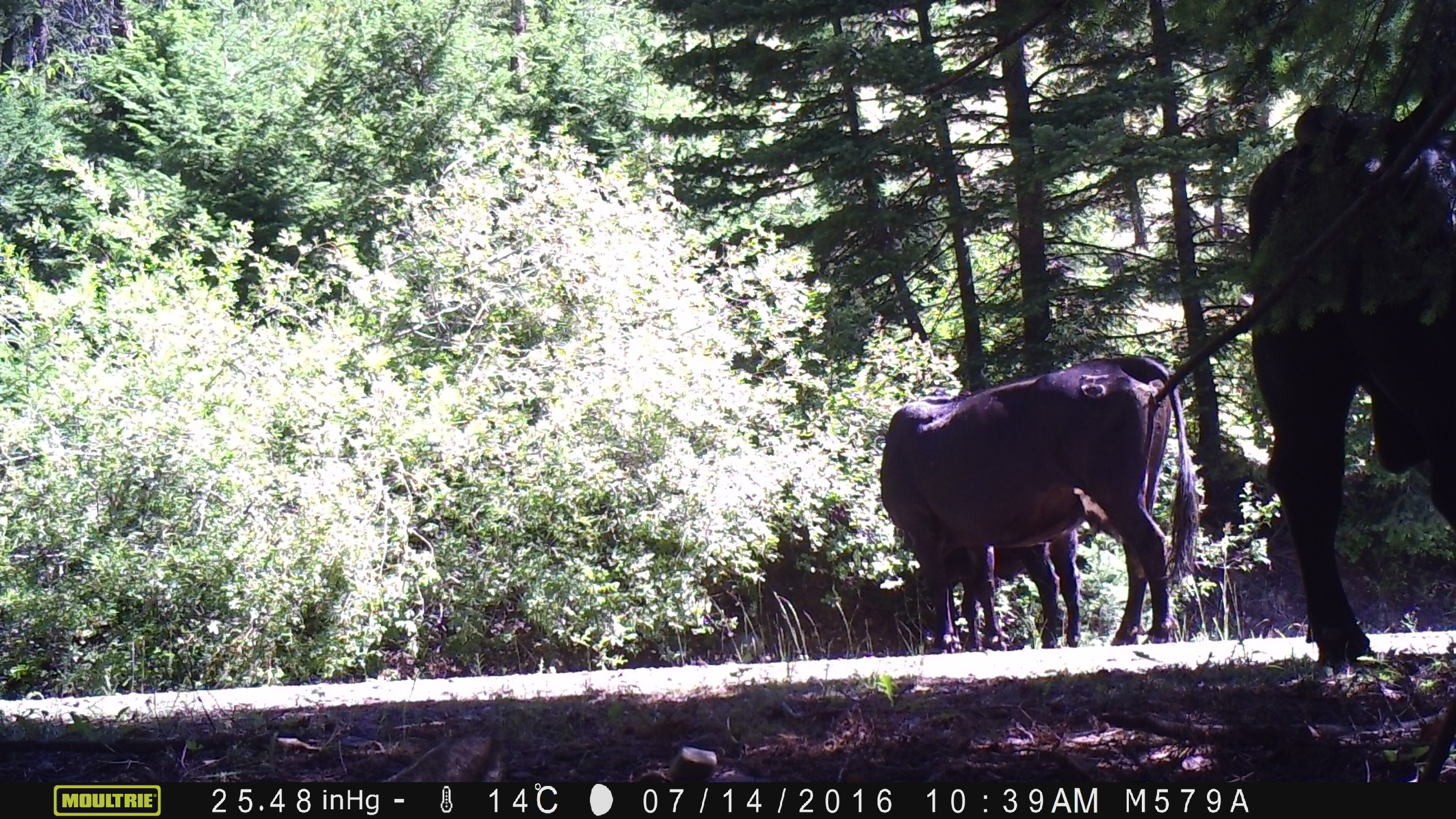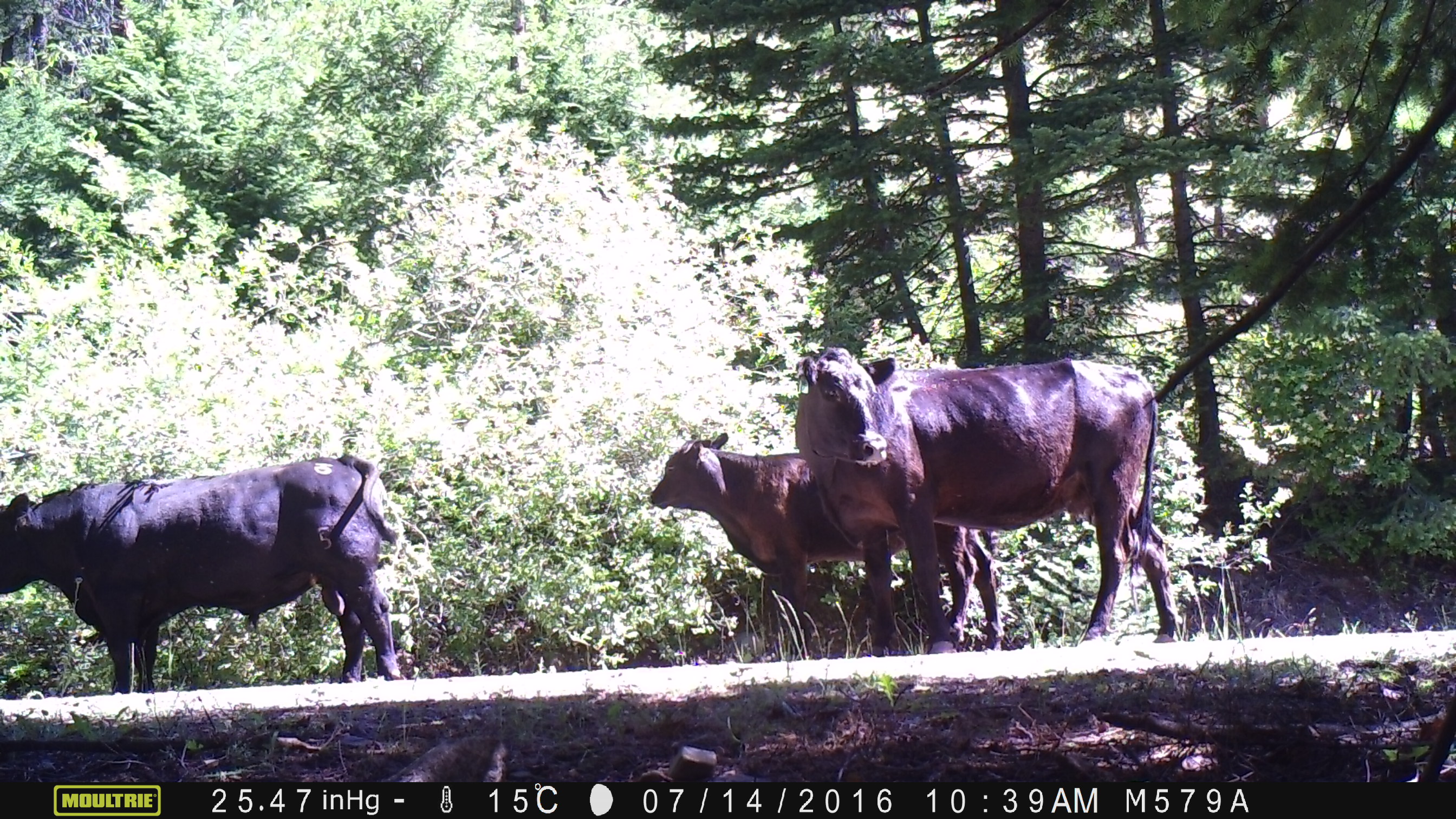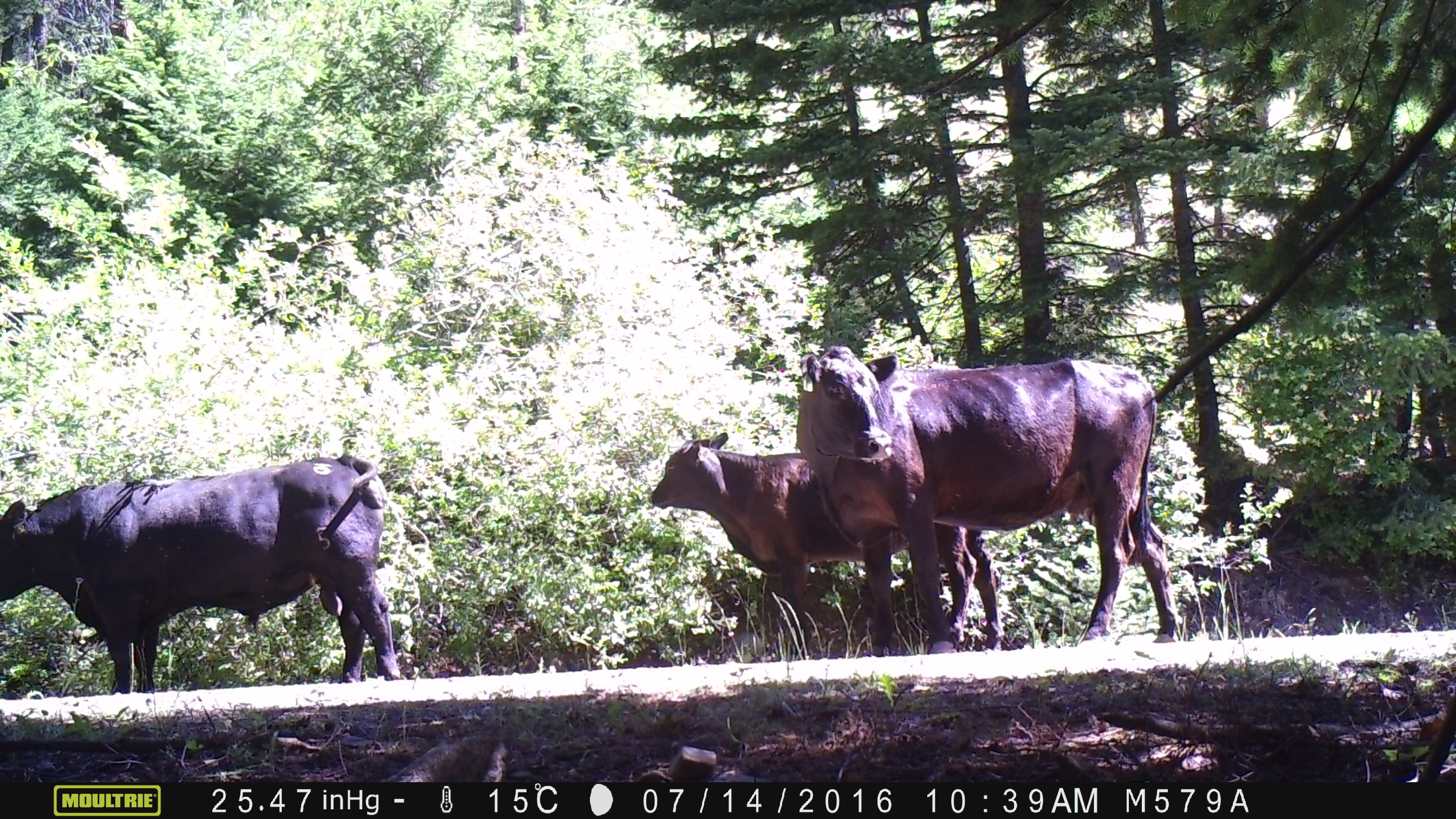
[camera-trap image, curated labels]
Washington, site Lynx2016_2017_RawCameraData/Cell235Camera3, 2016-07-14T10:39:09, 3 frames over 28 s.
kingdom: Animalia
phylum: Chordata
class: Mammalia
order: Artiodactyla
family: Bovidae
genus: Bos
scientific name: Bos taurus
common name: domestic cattle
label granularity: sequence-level